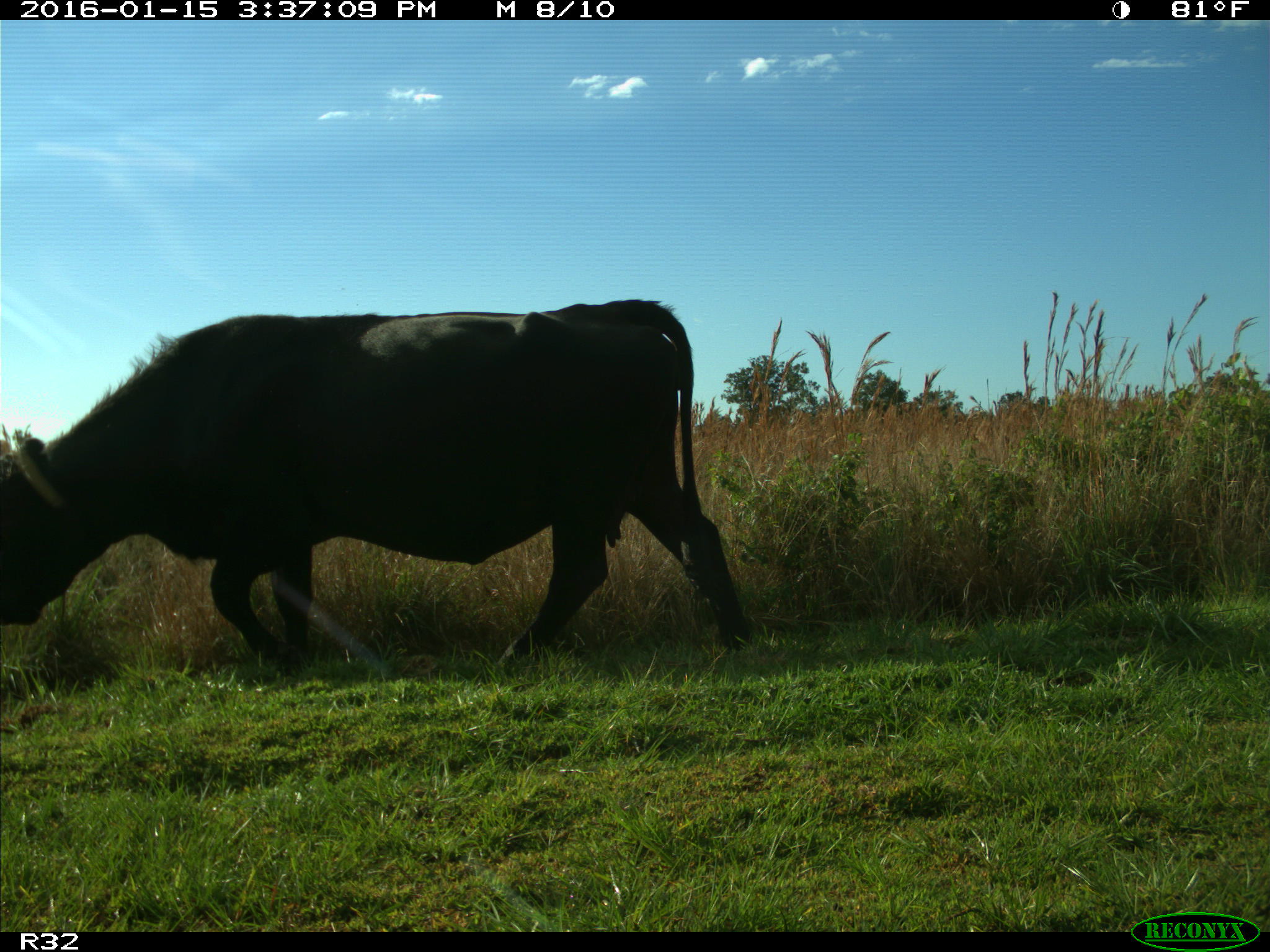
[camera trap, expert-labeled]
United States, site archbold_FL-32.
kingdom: Animalia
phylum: Chordata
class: Mammalia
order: Artiodactyla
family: Bovidae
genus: Bos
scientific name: Bos taurus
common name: domestic cow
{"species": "Bos taurus (domestic cow)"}